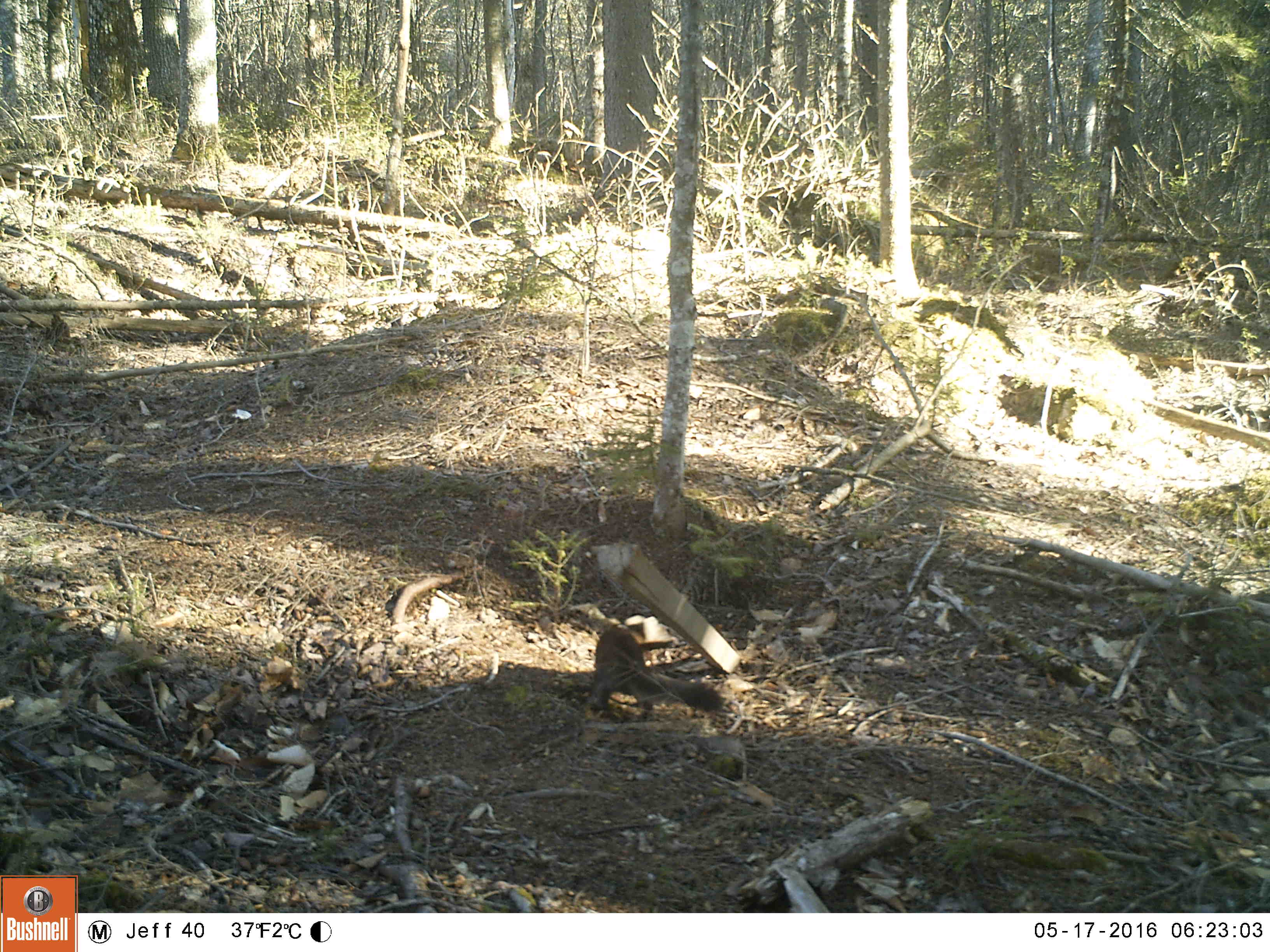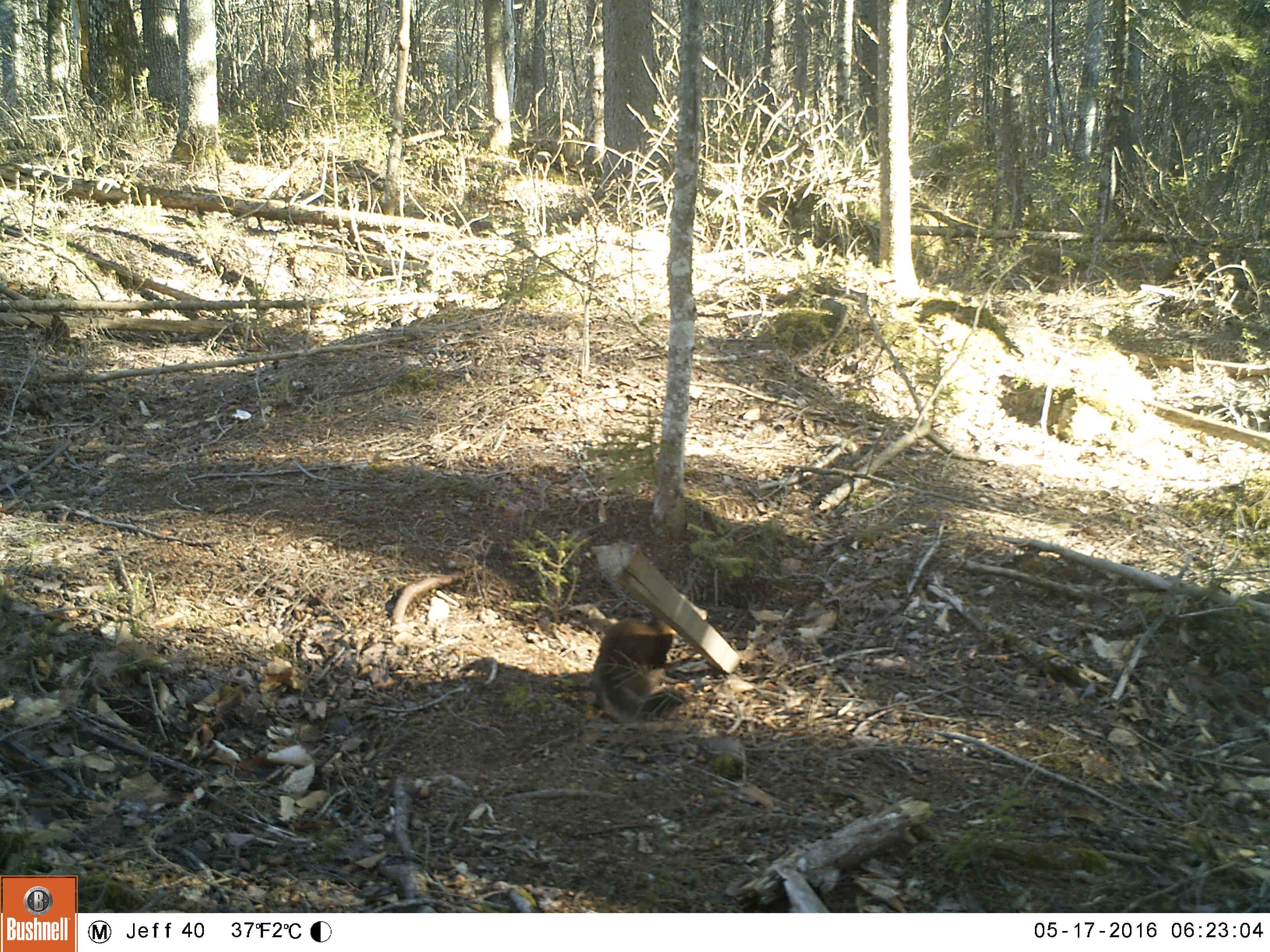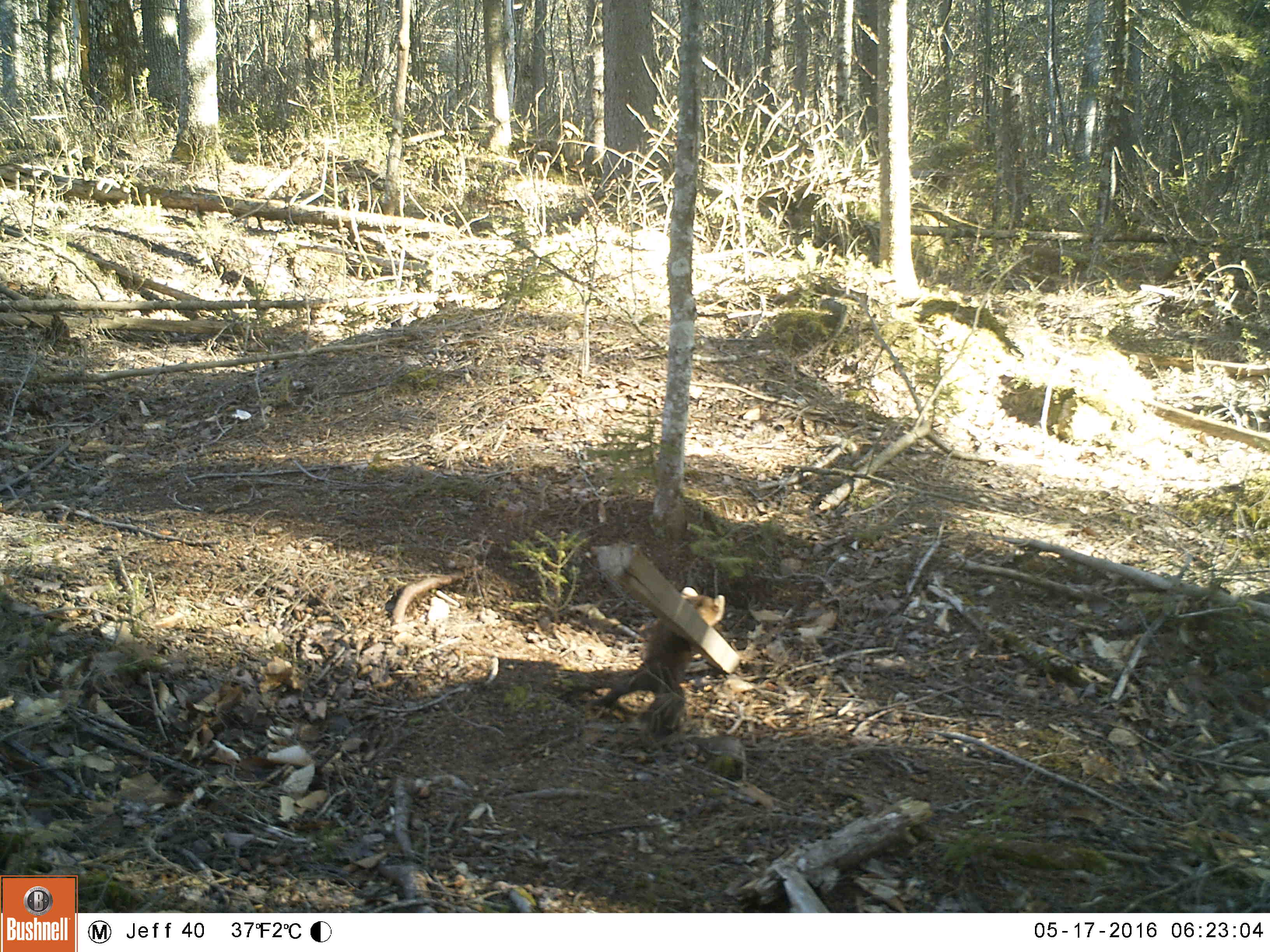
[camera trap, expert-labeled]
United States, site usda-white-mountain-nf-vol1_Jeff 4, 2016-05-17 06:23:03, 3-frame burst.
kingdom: Animalia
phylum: Chordata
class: Mammalia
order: Carnivora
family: Mustelidae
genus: Martes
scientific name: Martes americana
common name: american marten